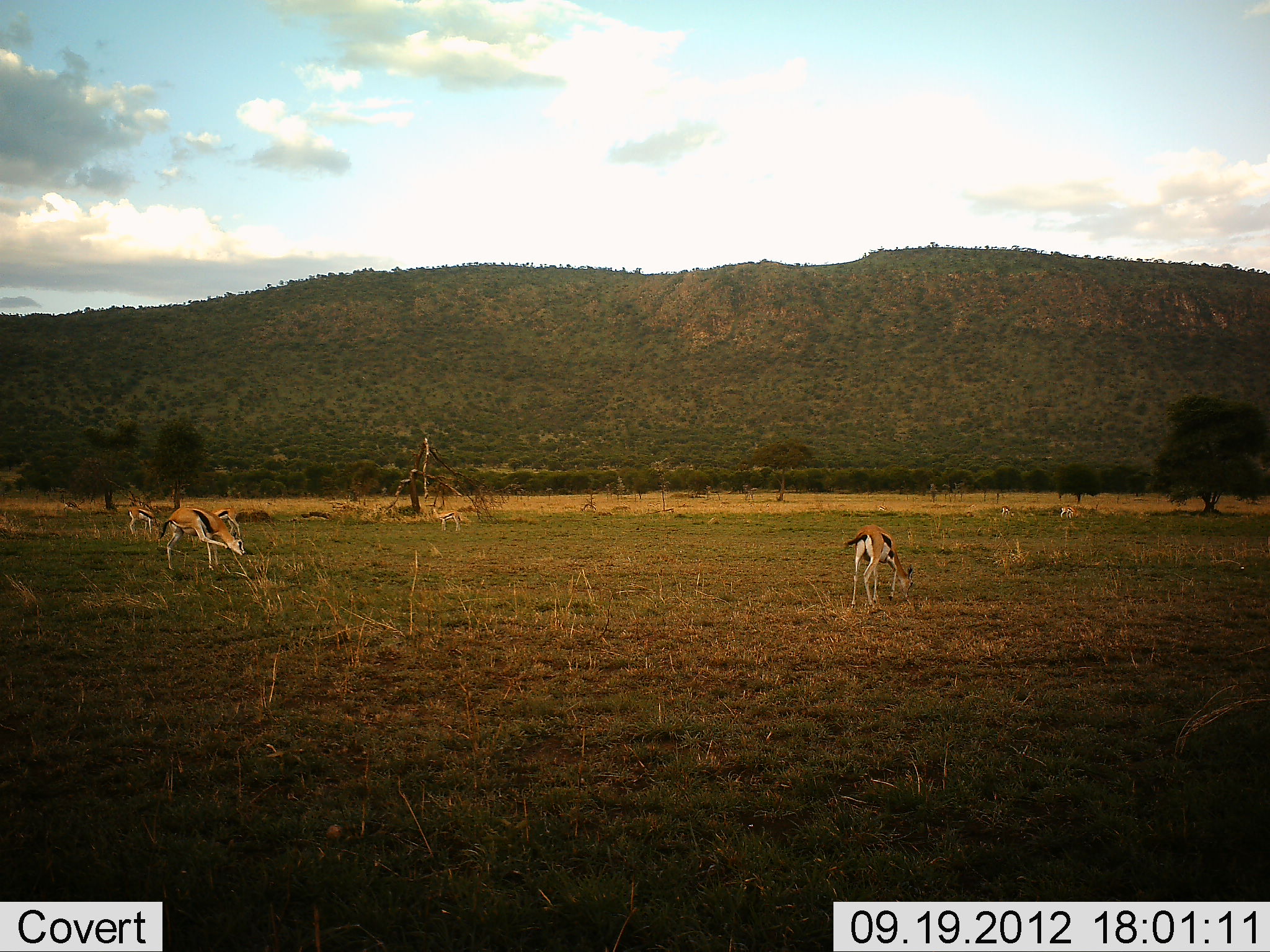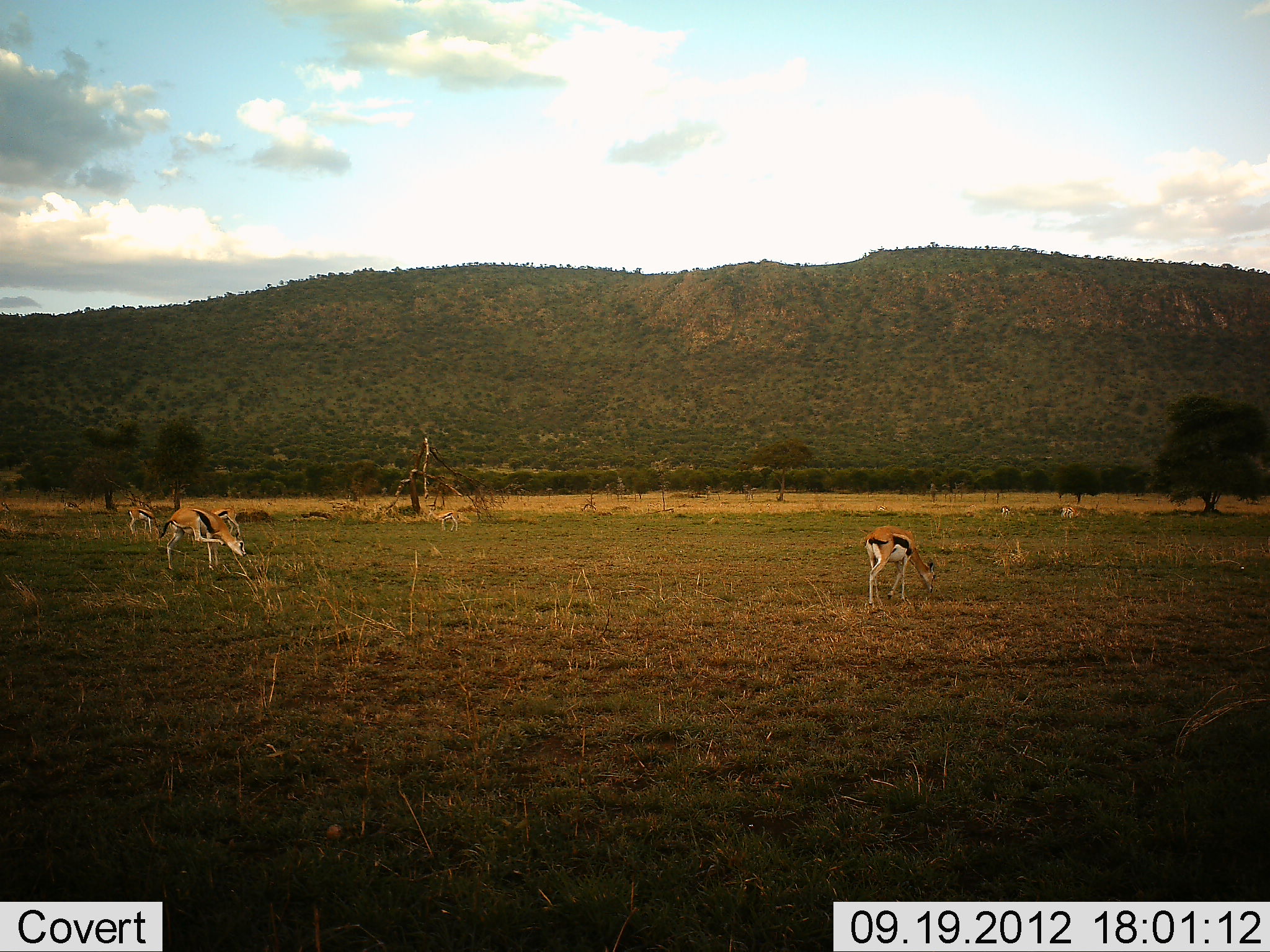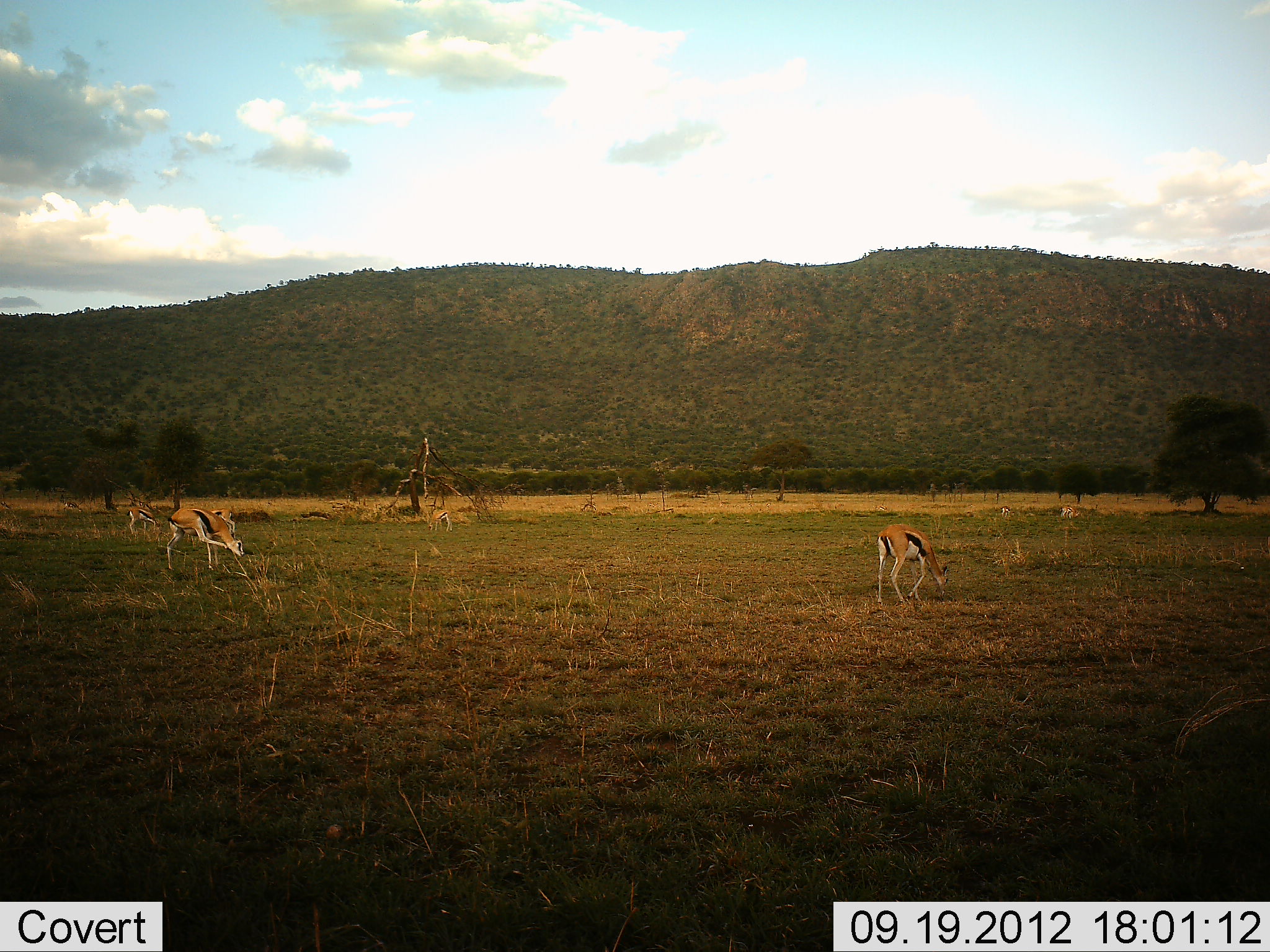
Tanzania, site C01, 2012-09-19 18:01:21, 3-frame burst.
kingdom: Animalia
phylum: Chordata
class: Mammalia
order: Artiodactyla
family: Bovidae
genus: Eudorcas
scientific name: Eudorcas thomsonii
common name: thomson's gazelle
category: gazellethomsons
Gazellethomsons (thomson's gazelle) (Eudorcas thomsonii), count 5. Behavior (volunteer vote fractions): standing 60%, resting 0%, moving 10%, interacting 0%. Young present (vote fraction): 0%. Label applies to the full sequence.